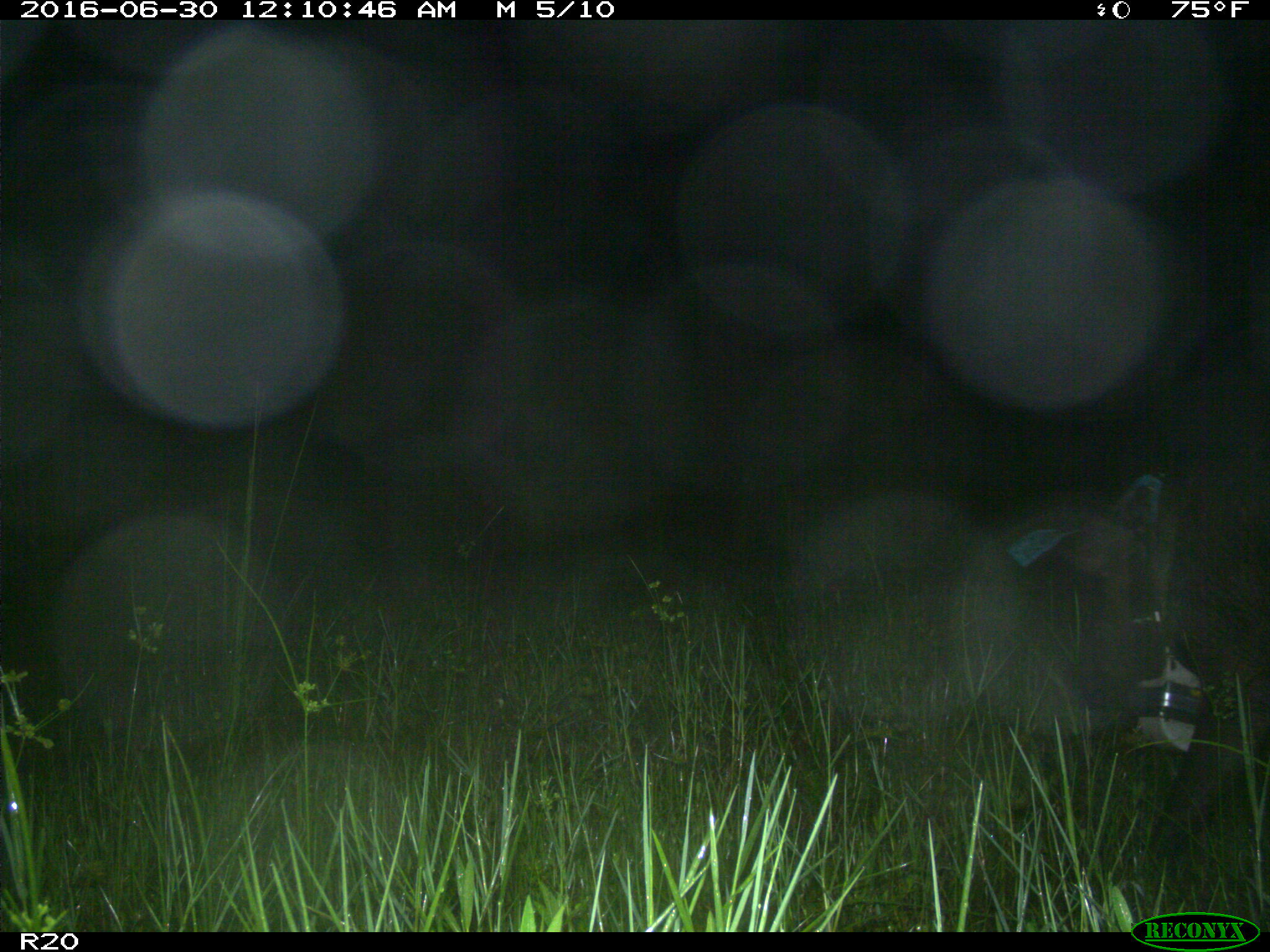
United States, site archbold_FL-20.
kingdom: Animalia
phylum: Chordata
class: Mammalia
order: Artiodactyla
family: Suidae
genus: Sus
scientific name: Sus scrofa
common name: wild boar